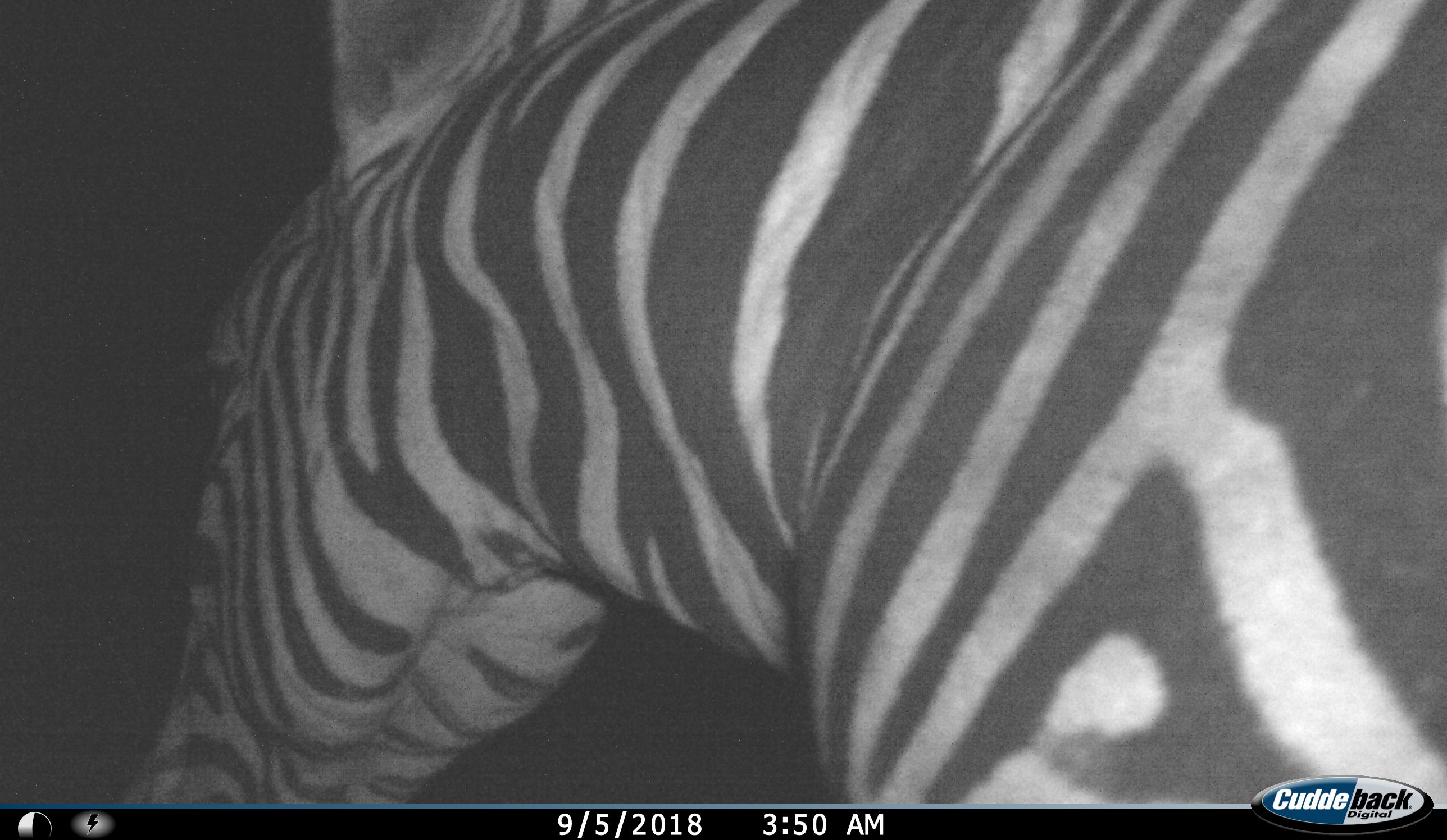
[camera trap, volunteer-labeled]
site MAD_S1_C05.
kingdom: Animalia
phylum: Chordata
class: Mammalia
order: Perissodactyla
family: Equidae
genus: Equus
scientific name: Equus quagga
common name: plains zebra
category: zebraplains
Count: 1.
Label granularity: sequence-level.